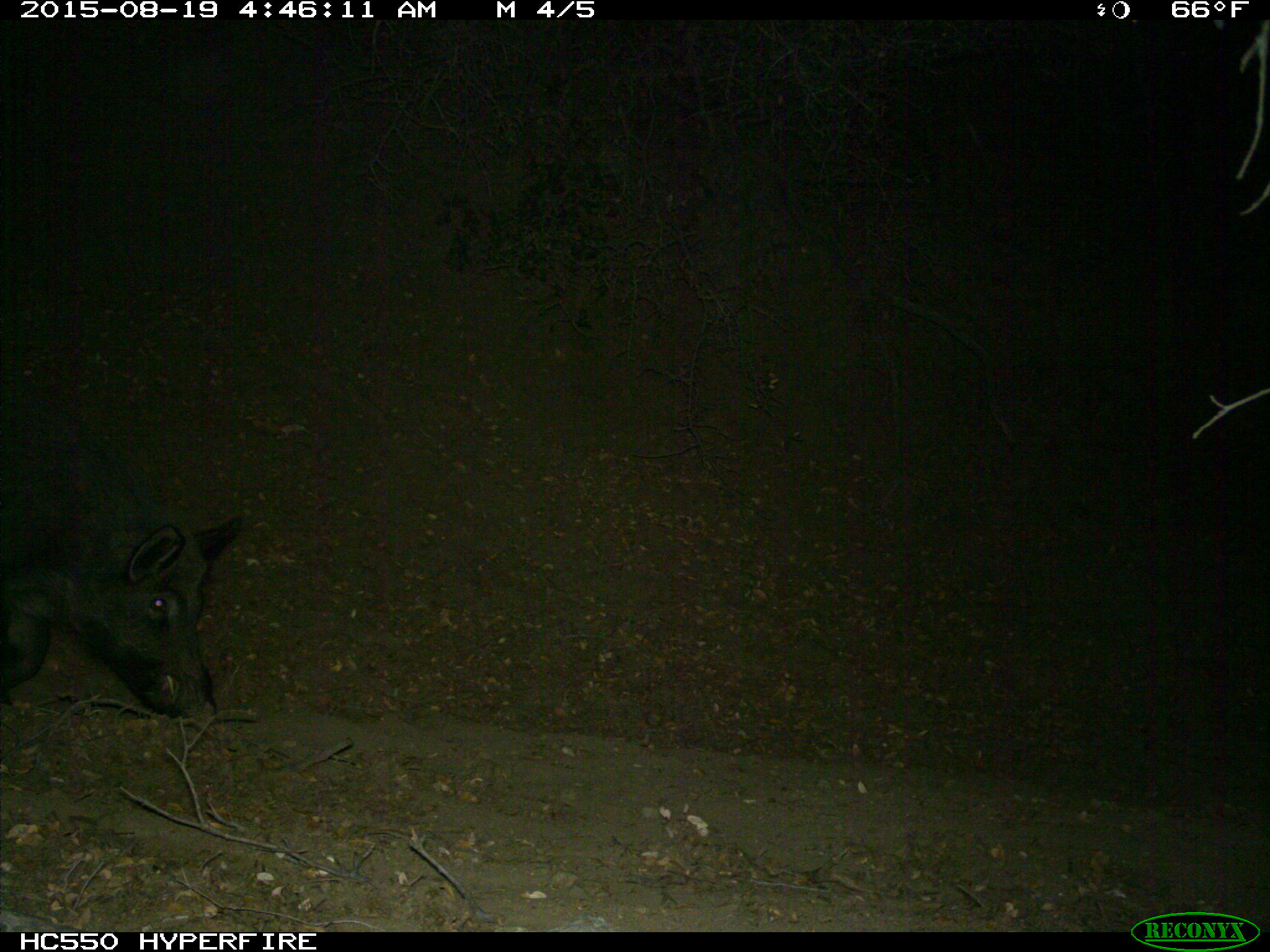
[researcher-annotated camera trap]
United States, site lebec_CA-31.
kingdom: Animalia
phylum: Chordata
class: Mammalia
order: Artiodactyla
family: Suidae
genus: Sus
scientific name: Sus scrofa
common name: wild boar